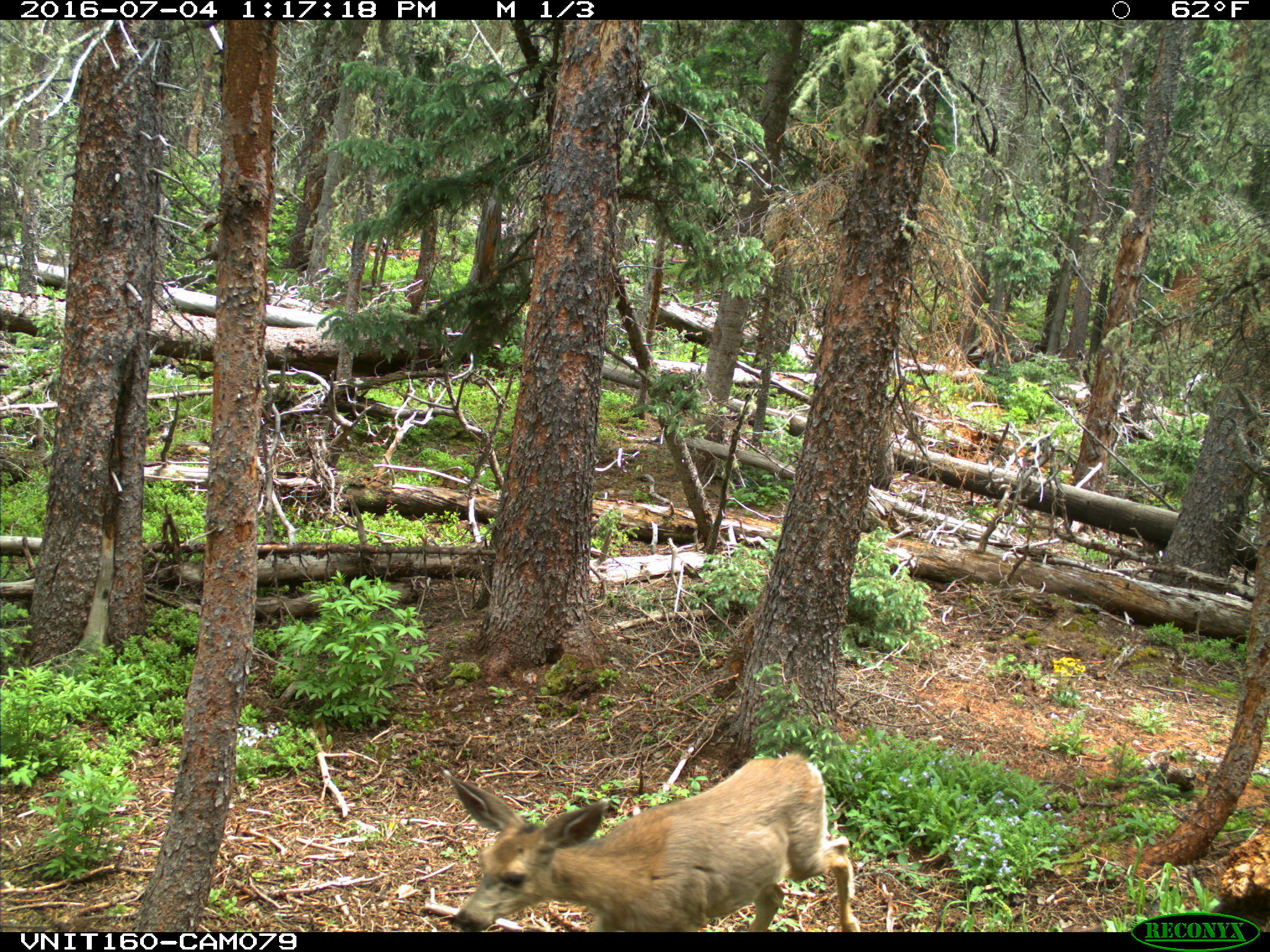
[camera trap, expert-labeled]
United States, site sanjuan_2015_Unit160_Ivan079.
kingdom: Animalia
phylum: Chordata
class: Mammalia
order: Artiodactyla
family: Cervidae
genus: Odocoileus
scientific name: Odocoileus hemionus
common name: mule deer